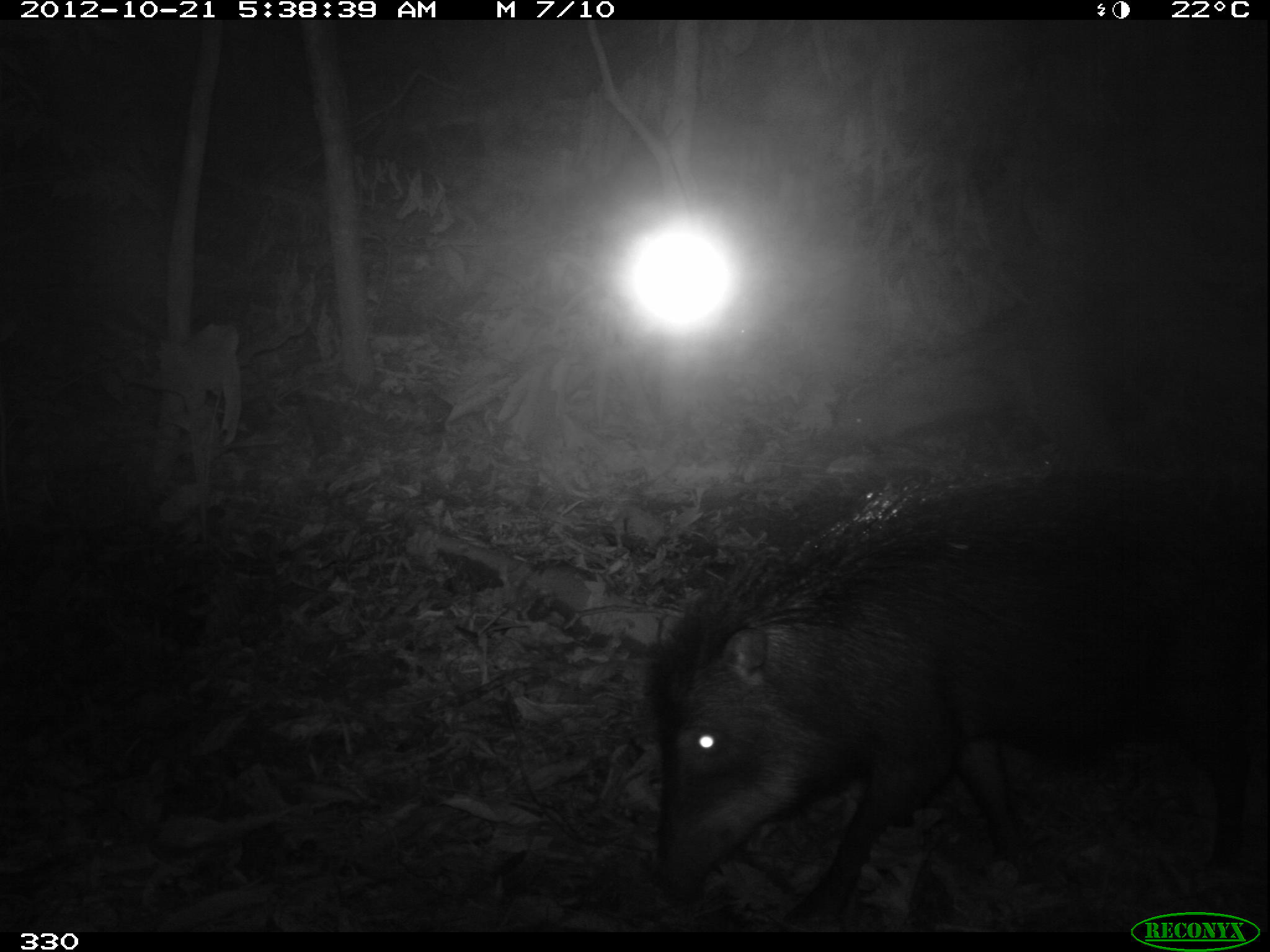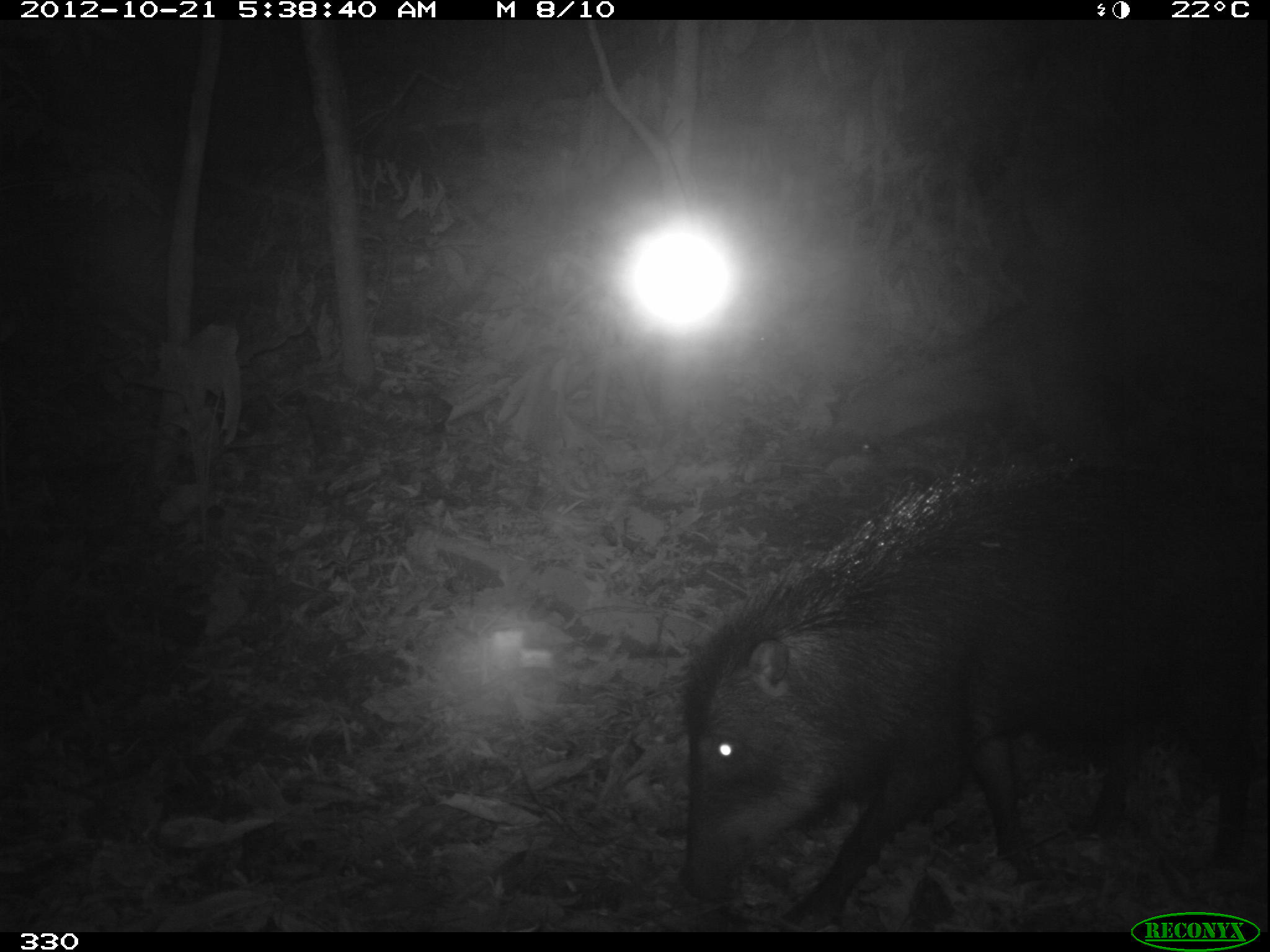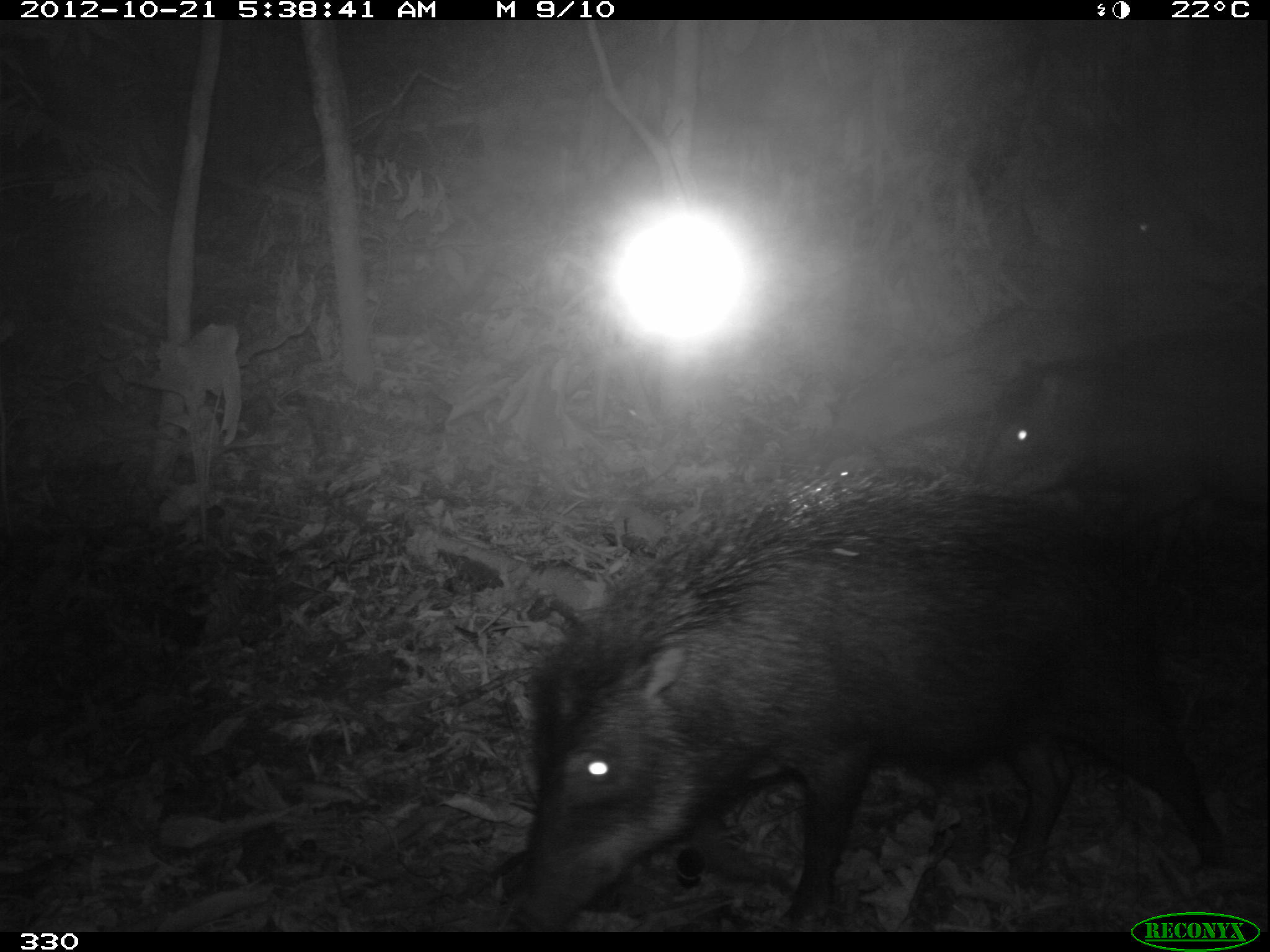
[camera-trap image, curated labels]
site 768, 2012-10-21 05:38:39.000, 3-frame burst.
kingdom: Animalia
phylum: Chordata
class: Mammalia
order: Artiodactyla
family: Tayassuidae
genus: Tayassu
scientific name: Tayassu pecari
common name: white-lipped peccary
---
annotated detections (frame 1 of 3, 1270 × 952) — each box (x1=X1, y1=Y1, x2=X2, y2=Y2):
tayassu pecari: (x1=652, y1=472, x2=1270, y2=931)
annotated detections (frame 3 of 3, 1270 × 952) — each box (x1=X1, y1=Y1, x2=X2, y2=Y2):
tayassu pecari: (x1=517, y1=477, x2=1227, y2=931); (x1=977, y1=327, x2=1270, y2=583)